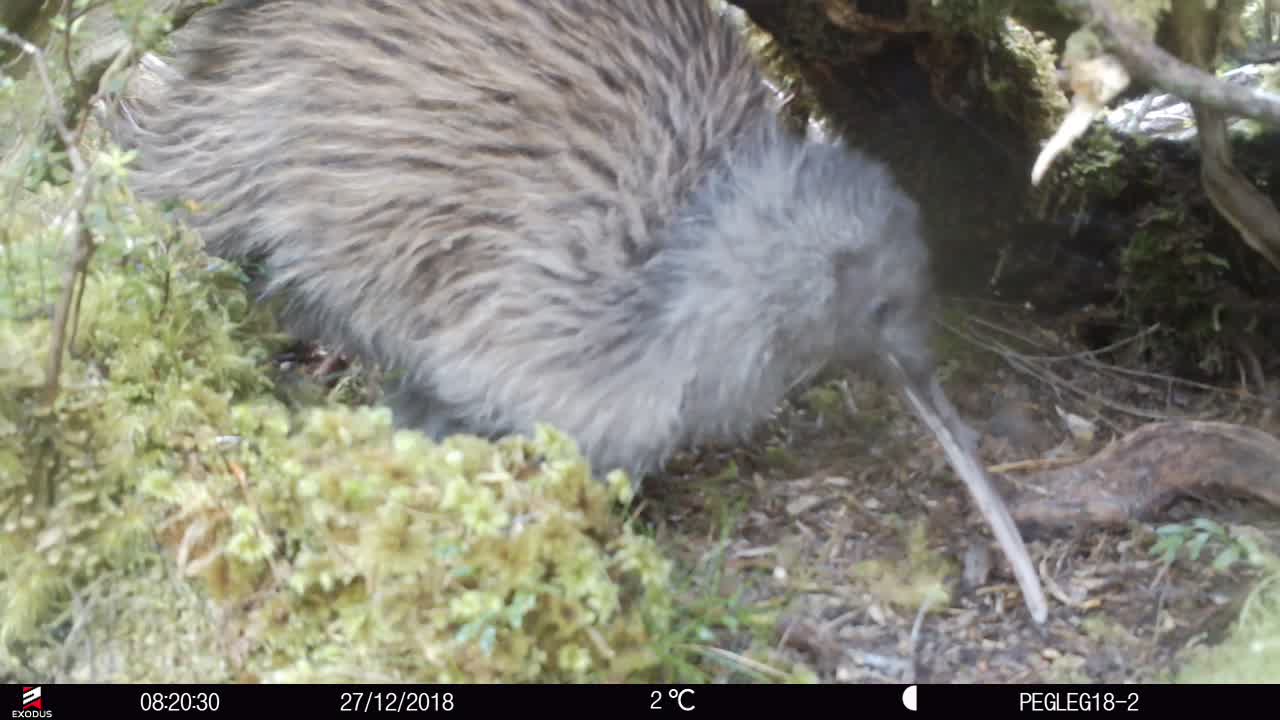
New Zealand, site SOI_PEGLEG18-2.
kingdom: Animalia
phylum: Chordata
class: Aves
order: Apterygiformes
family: Apterygidae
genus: Apteryx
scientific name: Apteryx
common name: kiwi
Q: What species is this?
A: Kiwi (Apteryx).